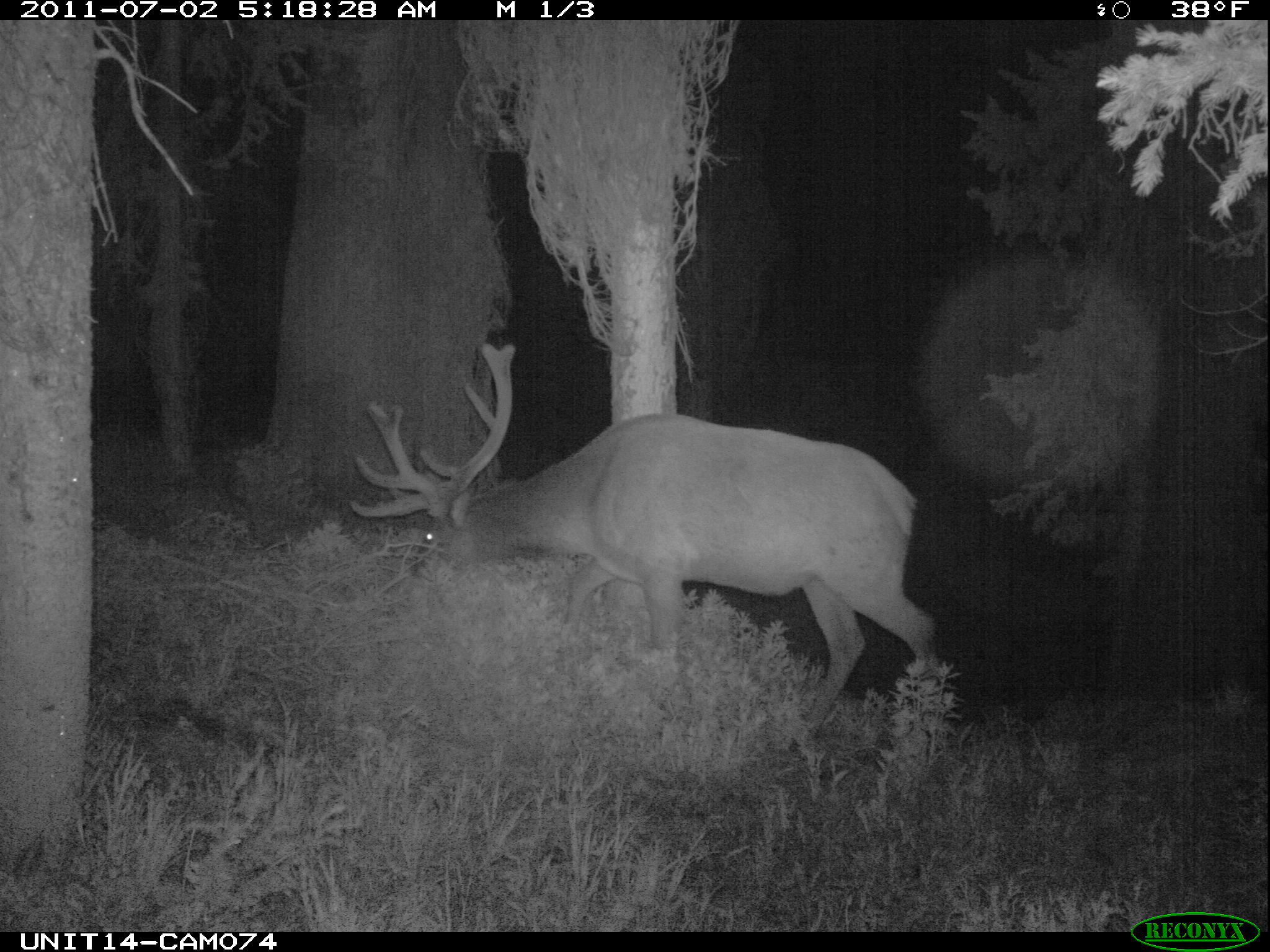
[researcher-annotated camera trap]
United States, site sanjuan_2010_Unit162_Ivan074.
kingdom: Animalia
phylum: Chordata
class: Mammalia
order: Artiodactyla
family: Cervidae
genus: Cervus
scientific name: Cervus elaphus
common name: red deer